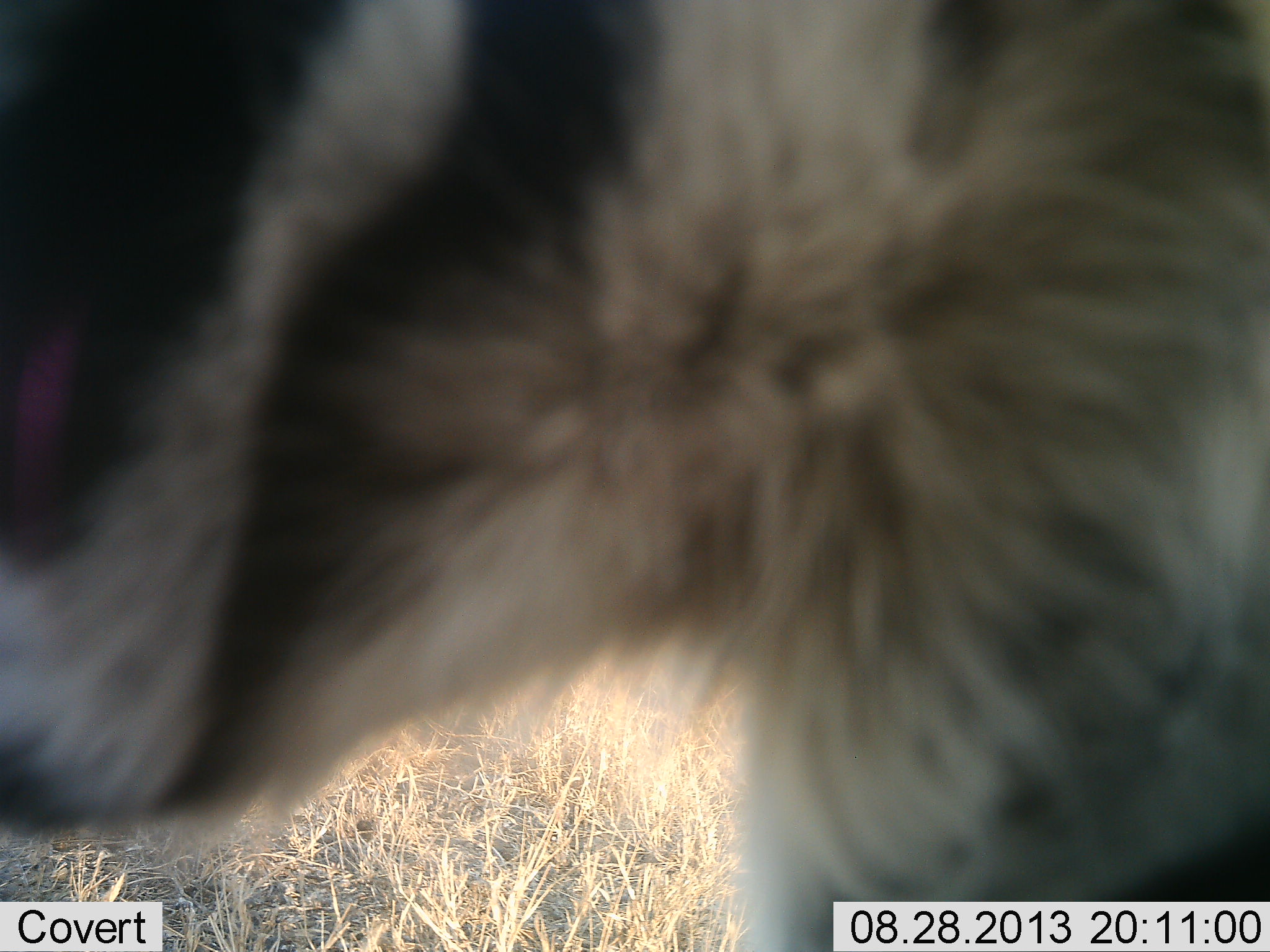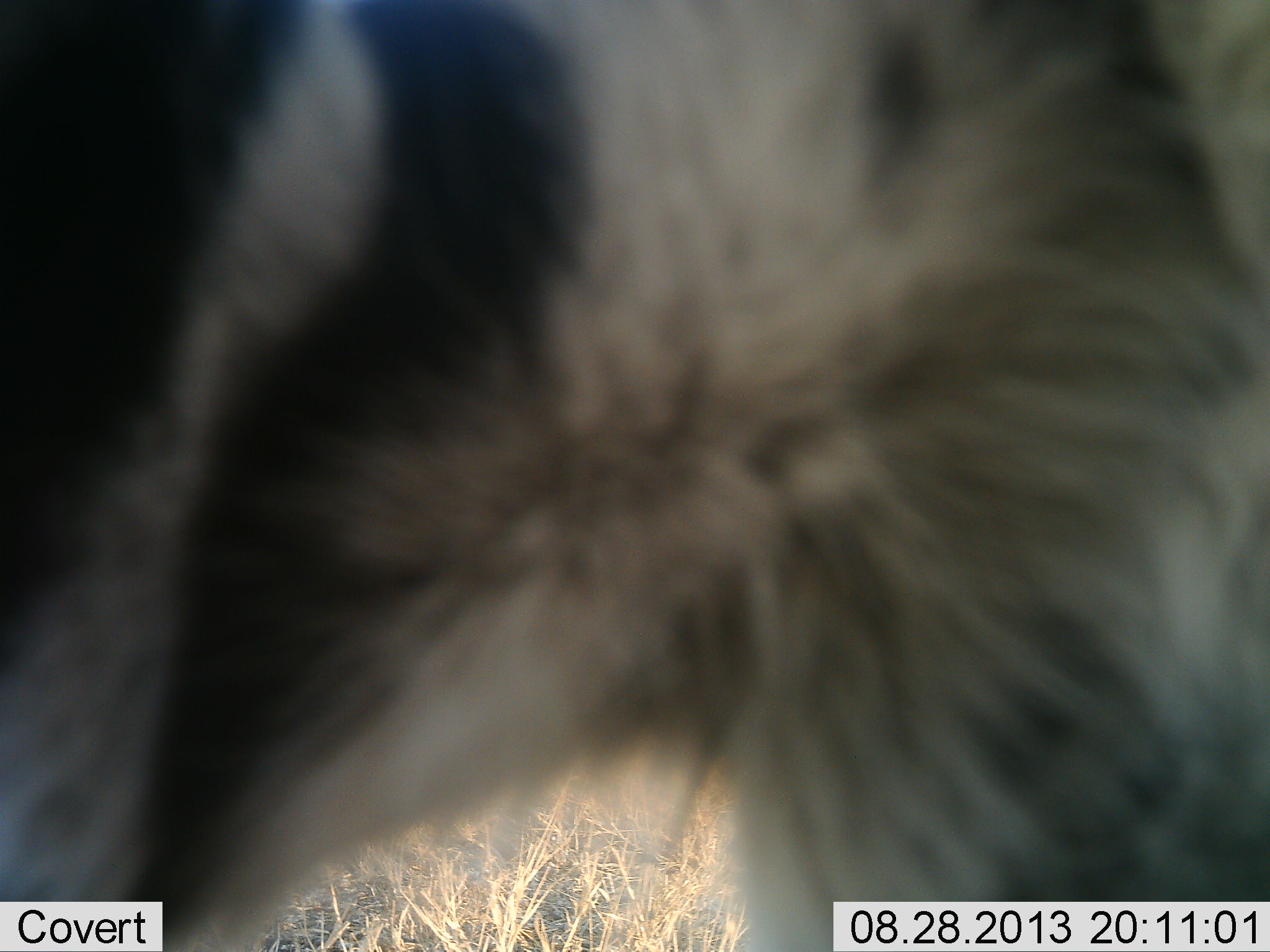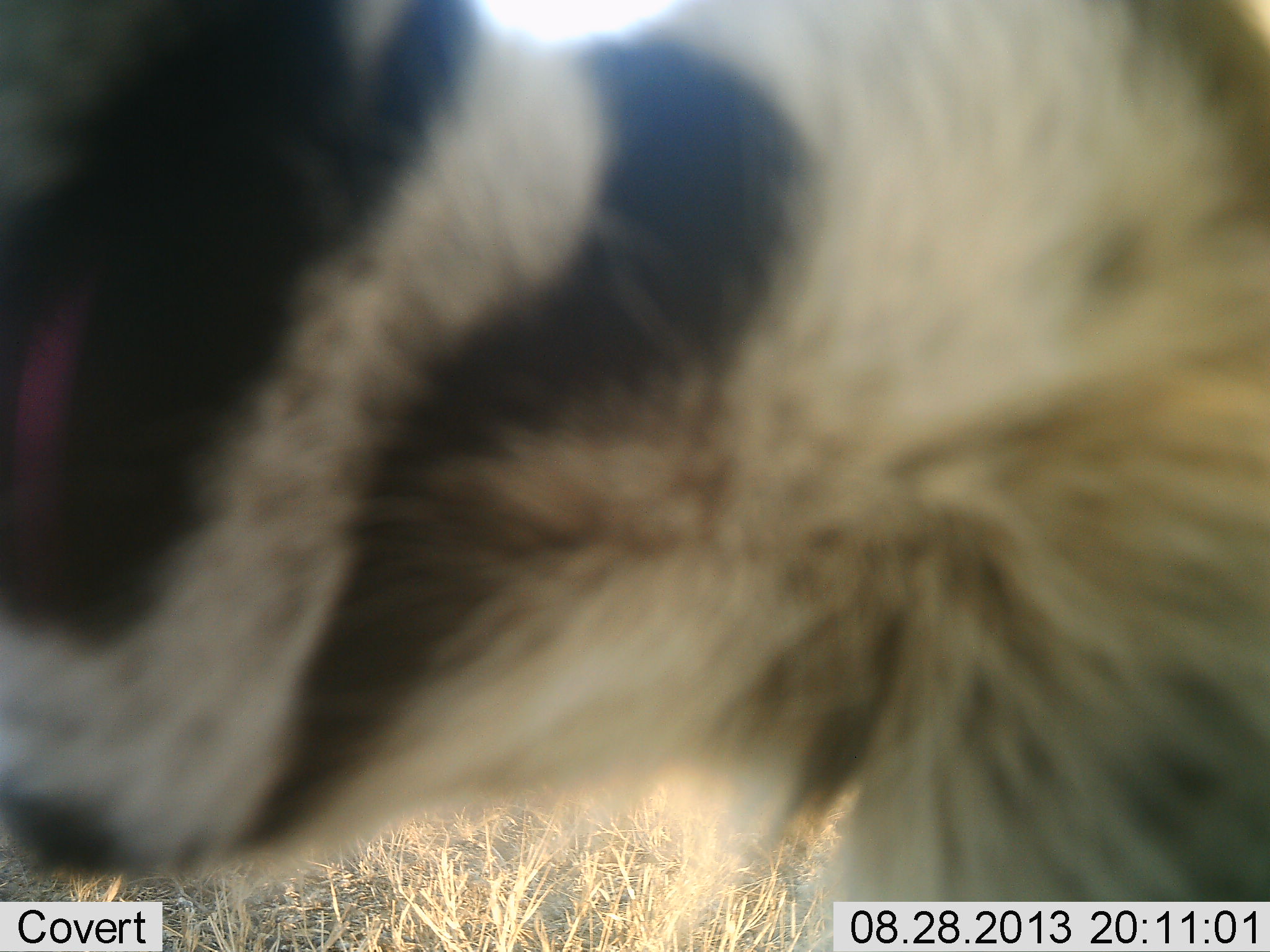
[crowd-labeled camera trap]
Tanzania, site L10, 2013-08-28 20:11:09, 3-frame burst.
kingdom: Animalia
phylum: Chordata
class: Mammalia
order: Perissodactyla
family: Equidae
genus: Equus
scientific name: Equus quagga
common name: plains zebra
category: zebra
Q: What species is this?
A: Zebra (plains zebra) (Equus quagga).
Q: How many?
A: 1.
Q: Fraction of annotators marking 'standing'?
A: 89%.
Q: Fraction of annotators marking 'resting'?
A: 11%.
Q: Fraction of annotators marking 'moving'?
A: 0%.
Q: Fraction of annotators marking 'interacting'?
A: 0%.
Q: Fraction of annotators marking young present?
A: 0%.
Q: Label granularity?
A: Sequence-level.